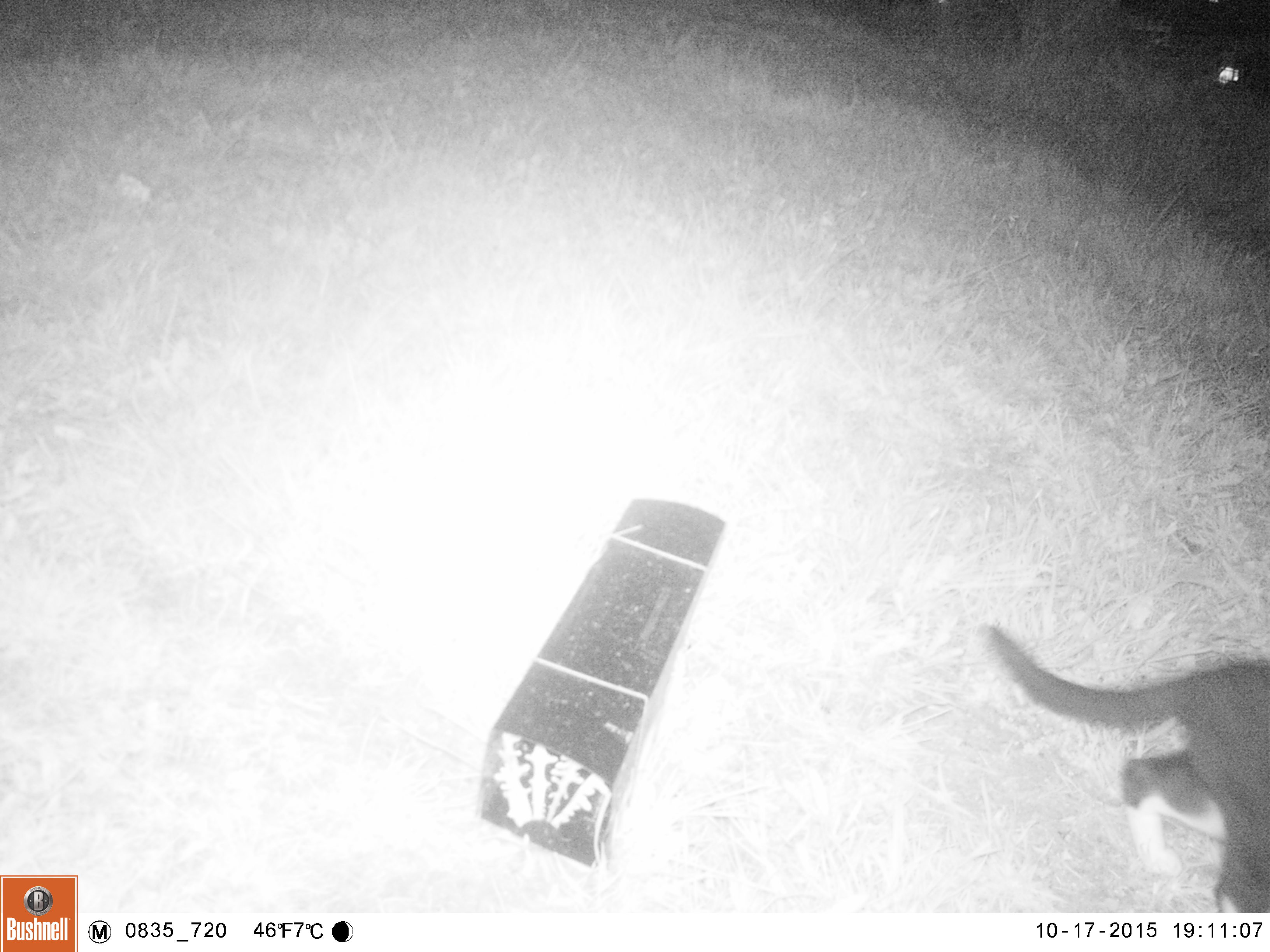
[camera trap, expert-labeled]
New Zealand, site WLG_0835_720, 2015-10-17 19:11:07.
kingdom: Animalia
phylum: Chordata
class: Mammalia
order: Carnivora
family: Felidae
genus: Felis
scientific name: Felis catus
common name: domestic cat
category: cat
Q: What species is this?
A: Cat (domestic cat) (Felis catus).